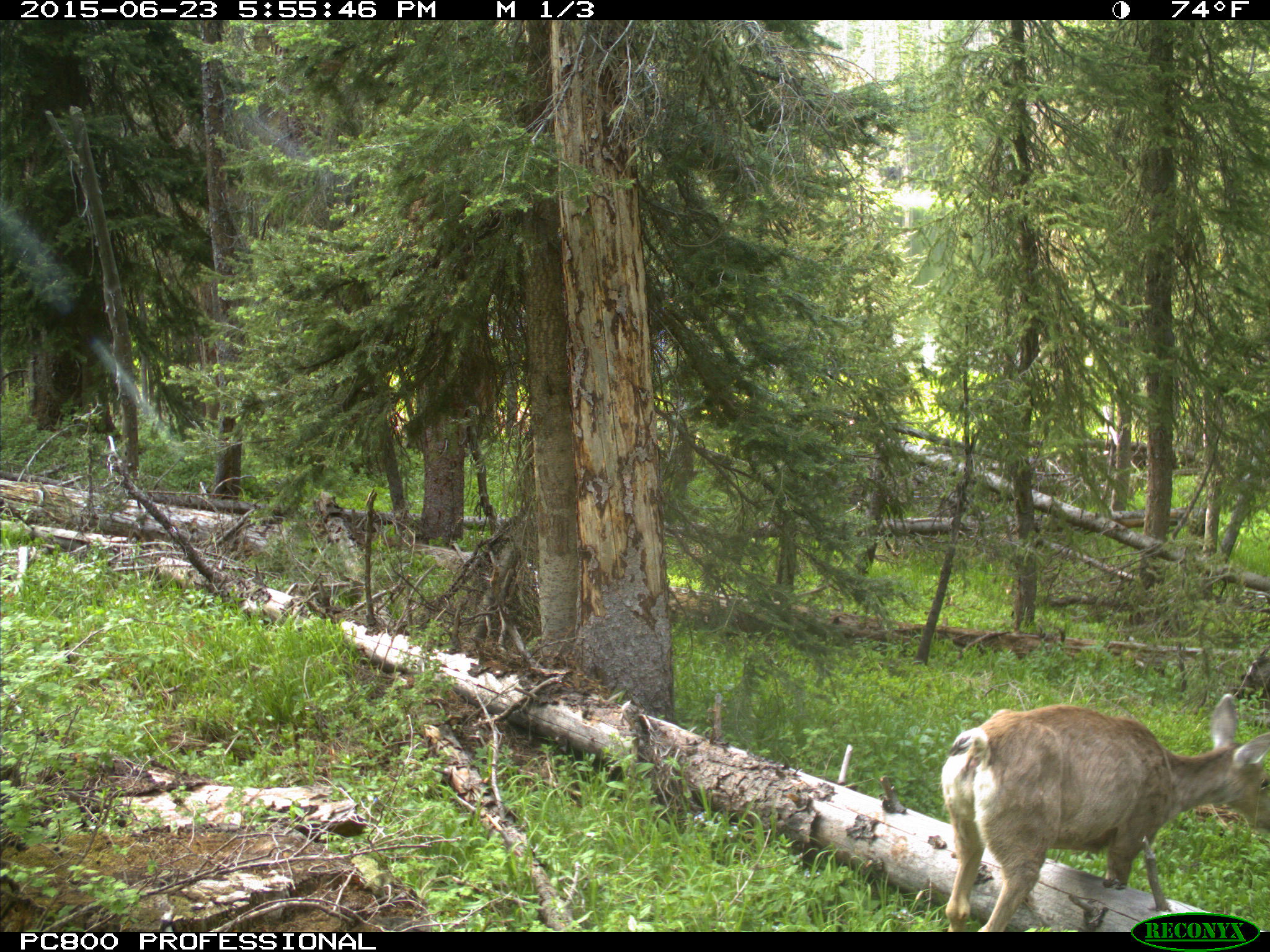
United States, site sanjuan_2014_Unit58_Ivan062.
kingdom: Animalia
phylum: Chordata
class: Mammalia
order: Artiodactyla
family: Cervidae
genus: Odocoileus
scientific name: Odocoileus hemionus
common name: mule deer